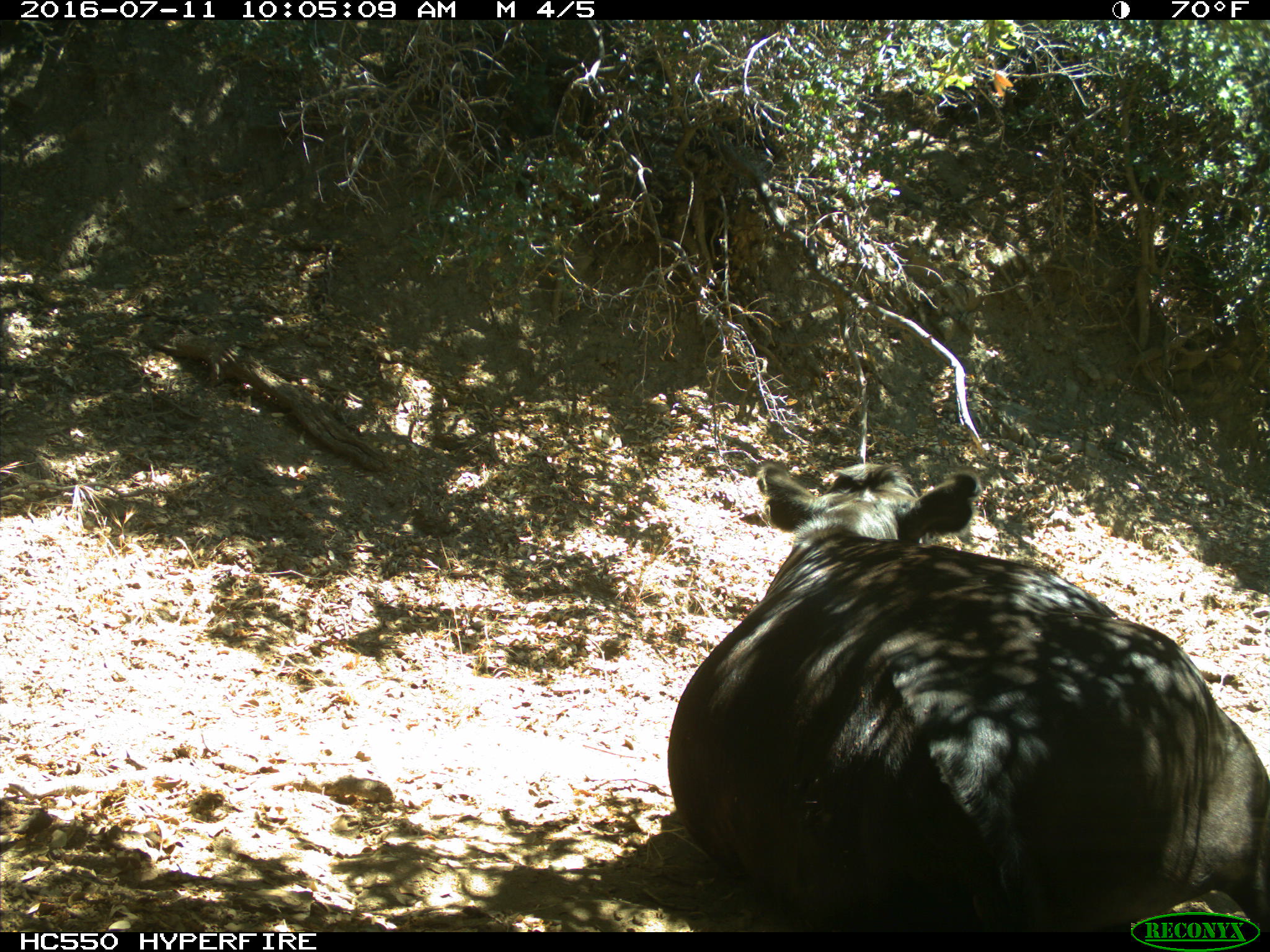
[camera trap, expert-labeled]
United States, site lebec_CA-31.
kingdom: Animalia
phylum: Chordata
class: Mammalia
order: Artiodactyla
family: Bovidae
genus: Bos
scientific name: Bos taurus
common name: domestic cow